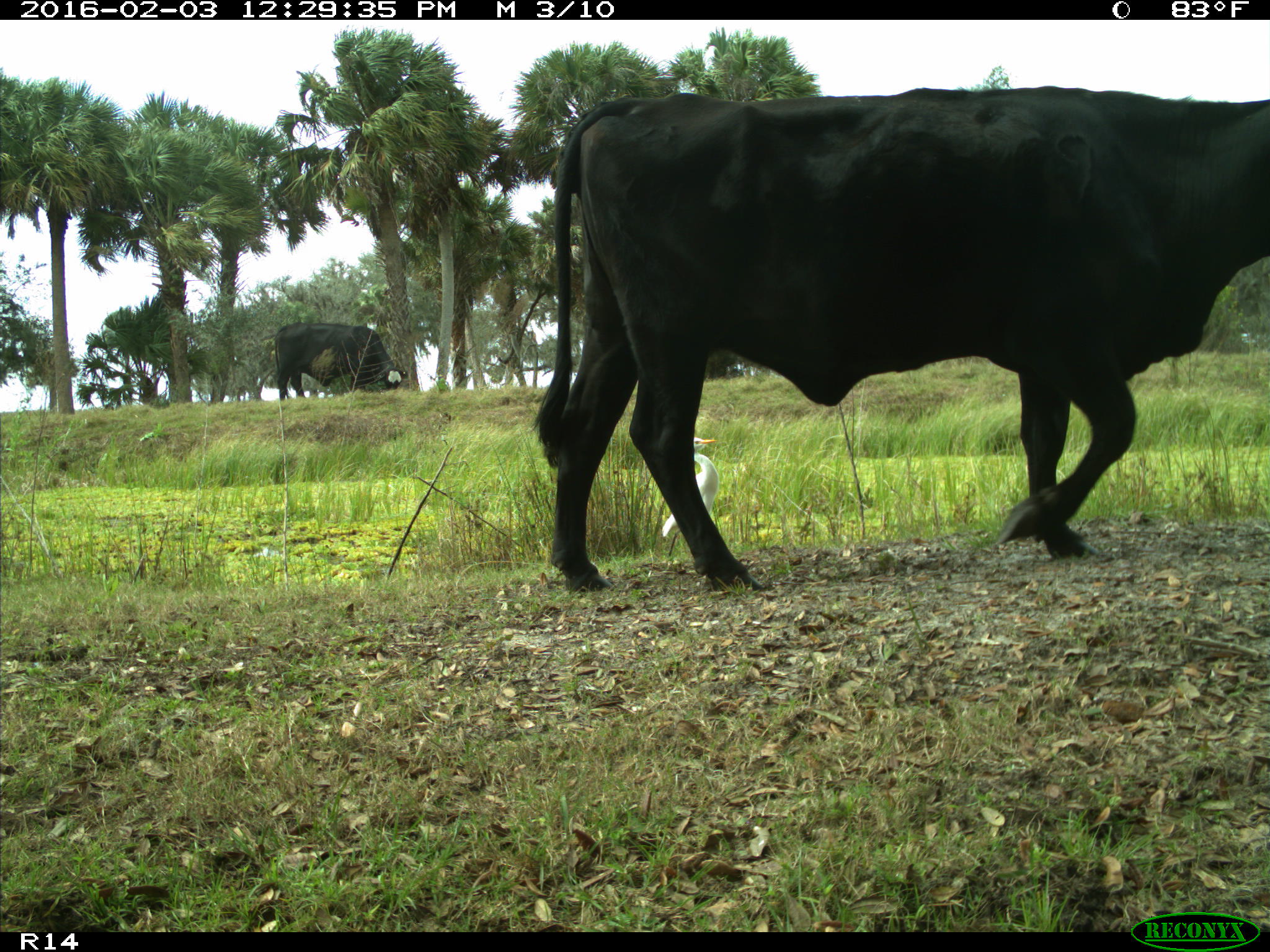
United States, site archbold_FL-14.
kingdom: Animalia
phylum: Chordata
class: Mammalia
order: Artiodactyla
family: Bovidae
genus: Bos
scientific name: Bos taurus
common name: domestic cow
Bos taurus (domestic cow).